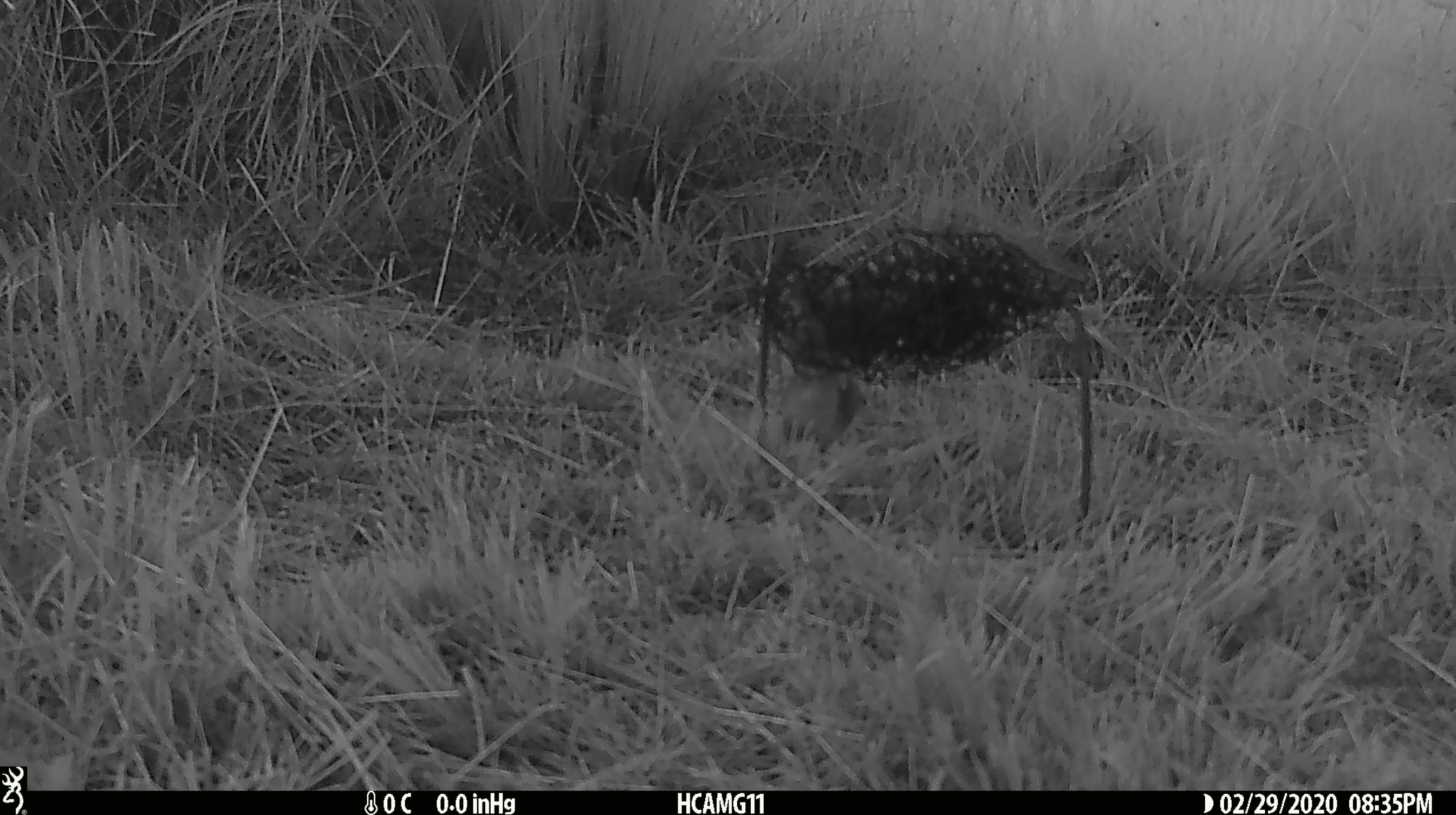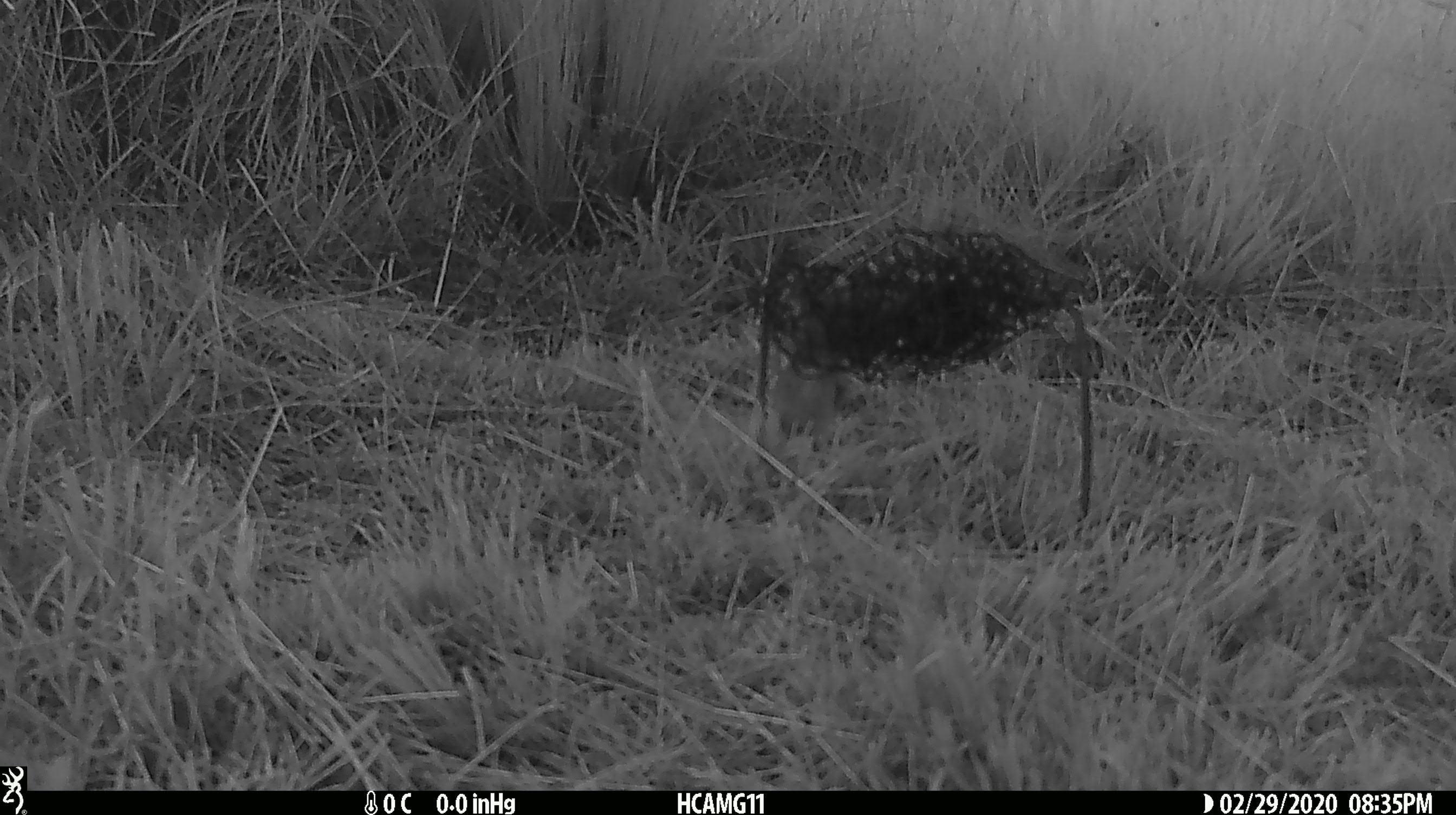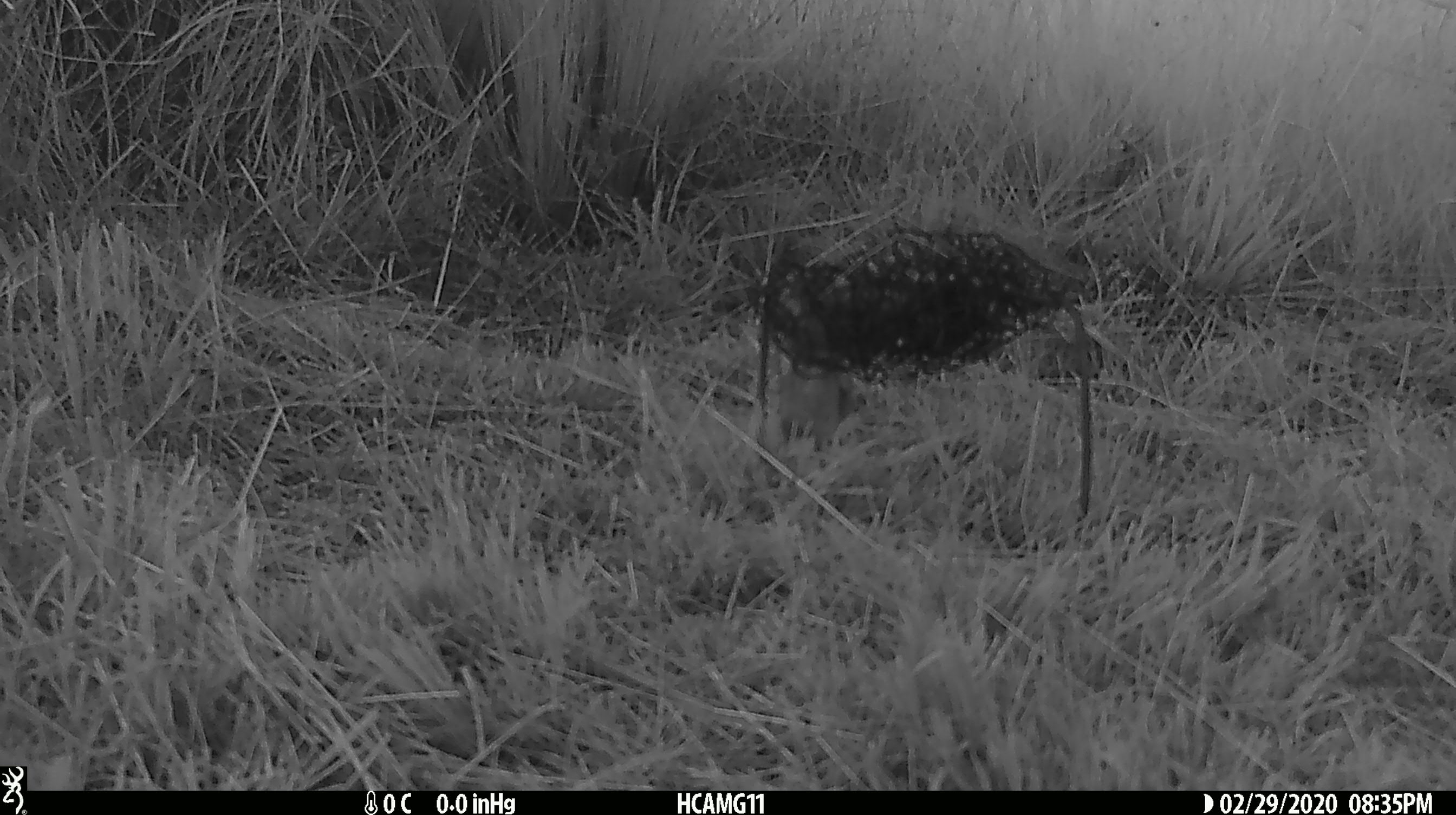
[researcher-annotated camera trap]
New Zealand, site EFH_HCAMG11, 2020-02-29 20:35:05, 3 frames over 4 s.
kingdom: Animalia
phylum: Chordata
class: Mammalia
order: Rodentia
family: Muridae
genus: Mus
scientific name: Mus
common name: mouse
Mouse (Mus).